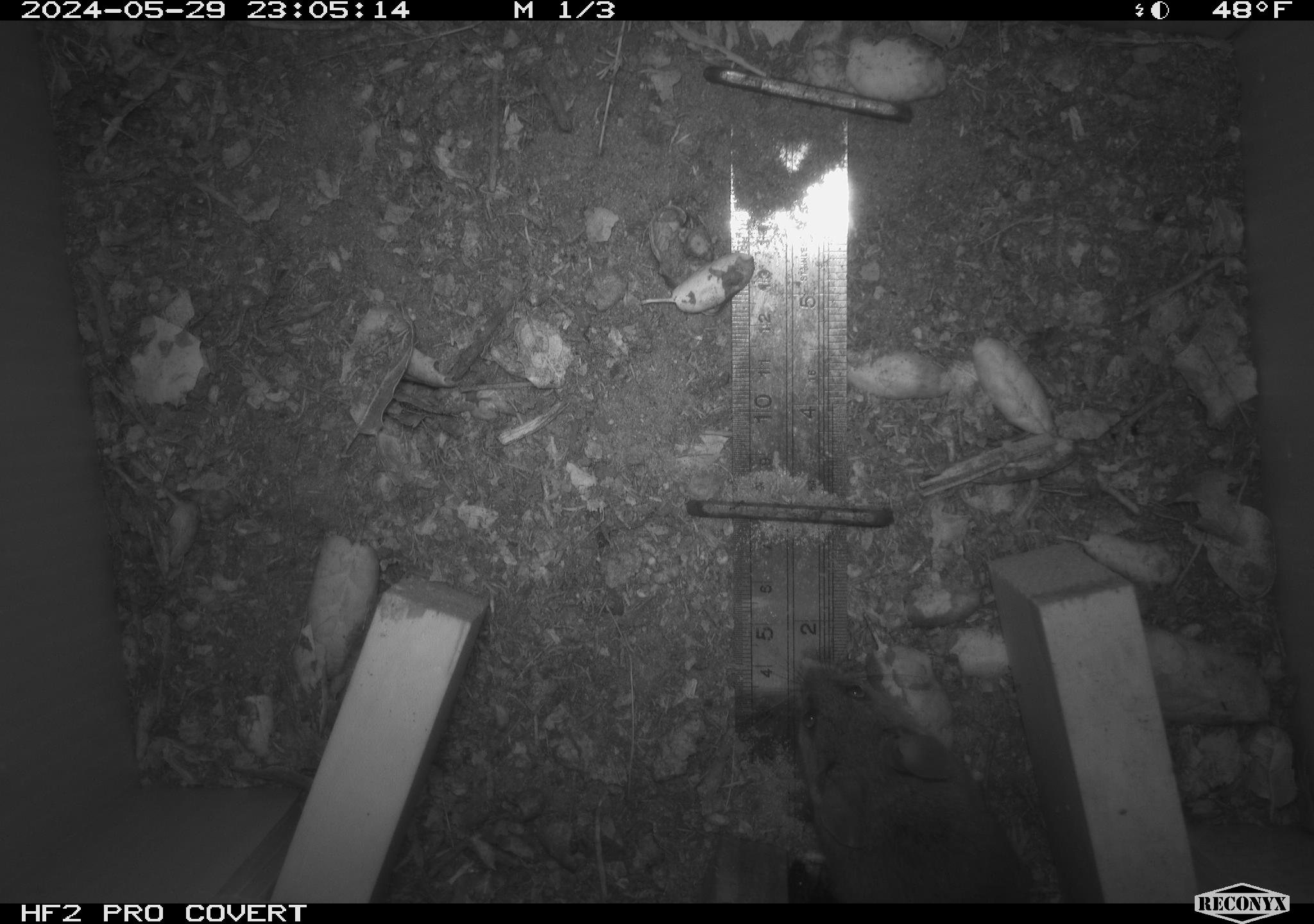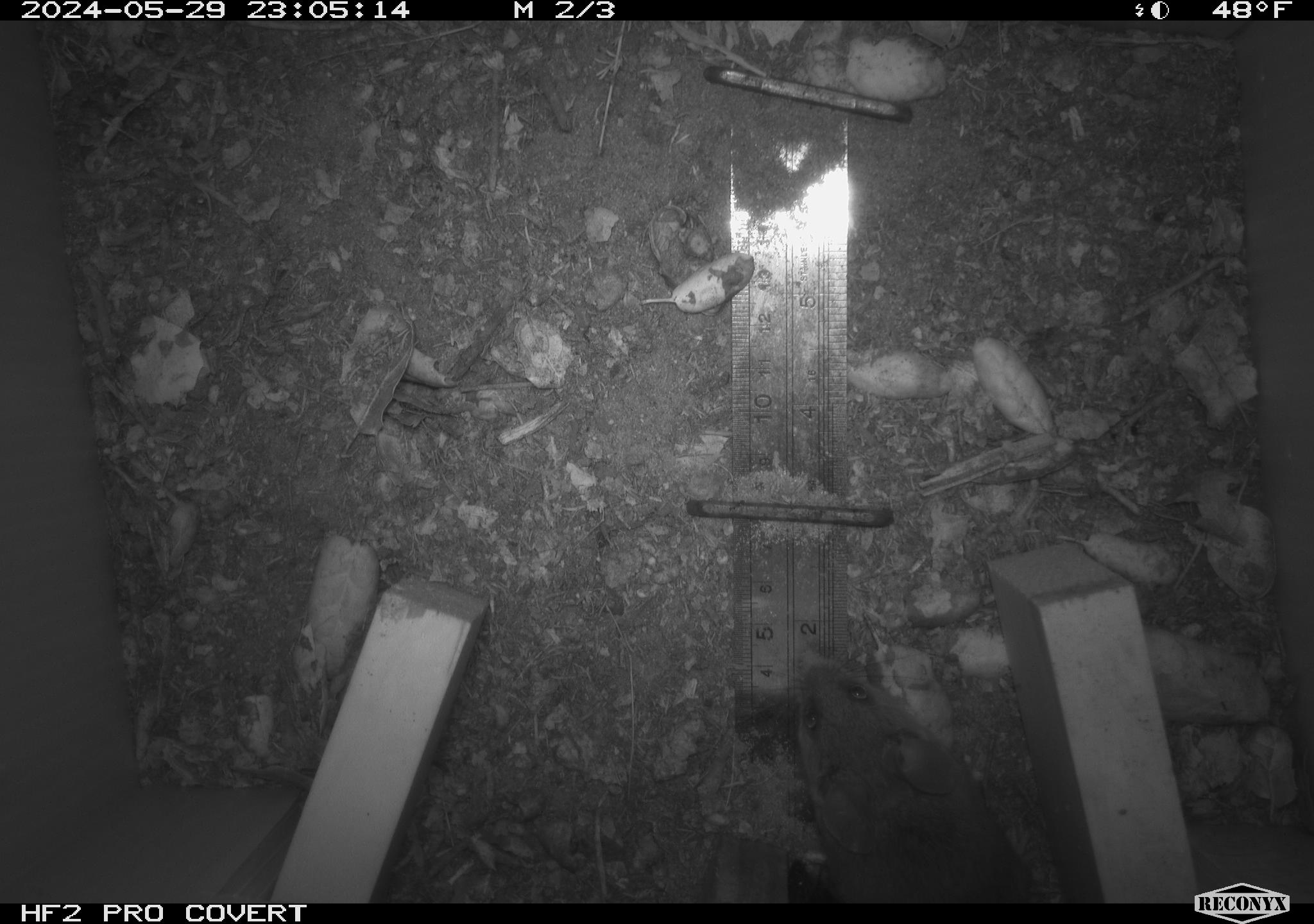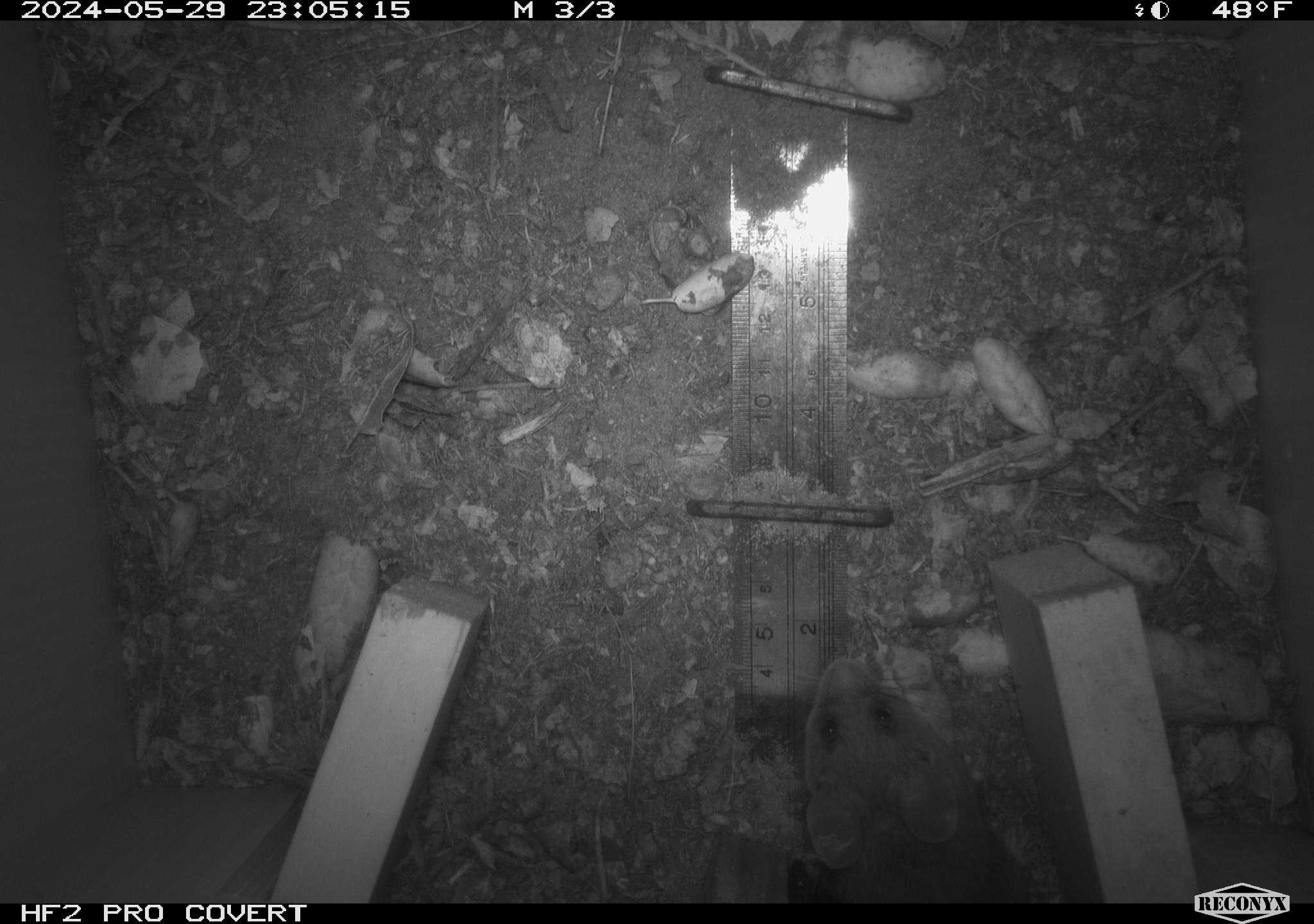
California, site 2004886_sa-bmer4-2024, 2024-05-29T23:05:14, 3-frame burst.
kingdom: Animalia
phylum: Chordata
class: Mammalia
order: Rodentia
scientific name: Rodentia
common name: mouse species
Mouse species (Rodentia).